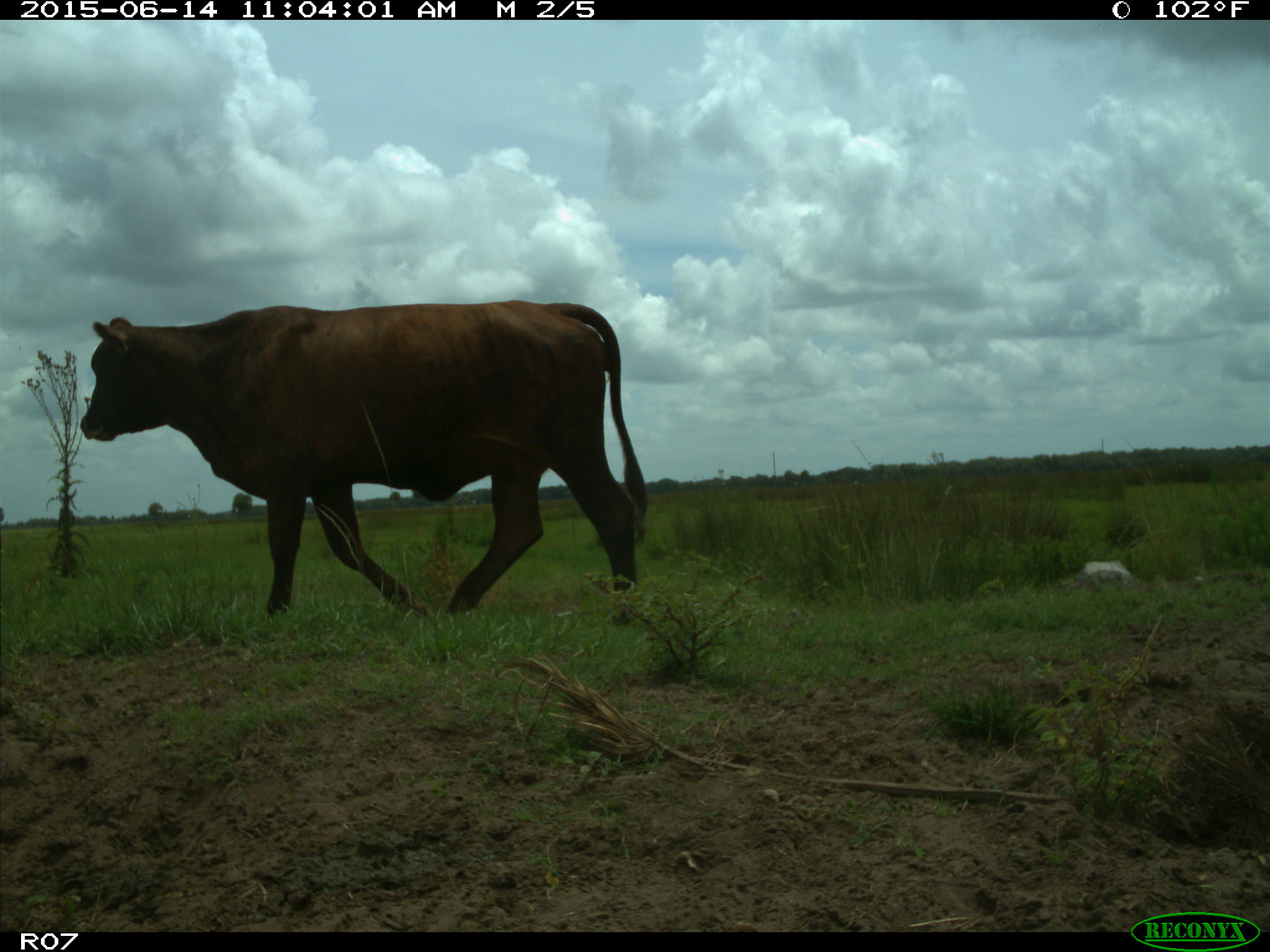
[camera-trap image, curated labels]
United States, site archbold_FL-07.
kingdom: Animalia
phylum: Chordata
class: Mammalia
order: Artiodactyla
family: Bovidae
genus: Bos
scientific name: Bos taurus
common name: domestic cow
Bos taurus (domestic cow).